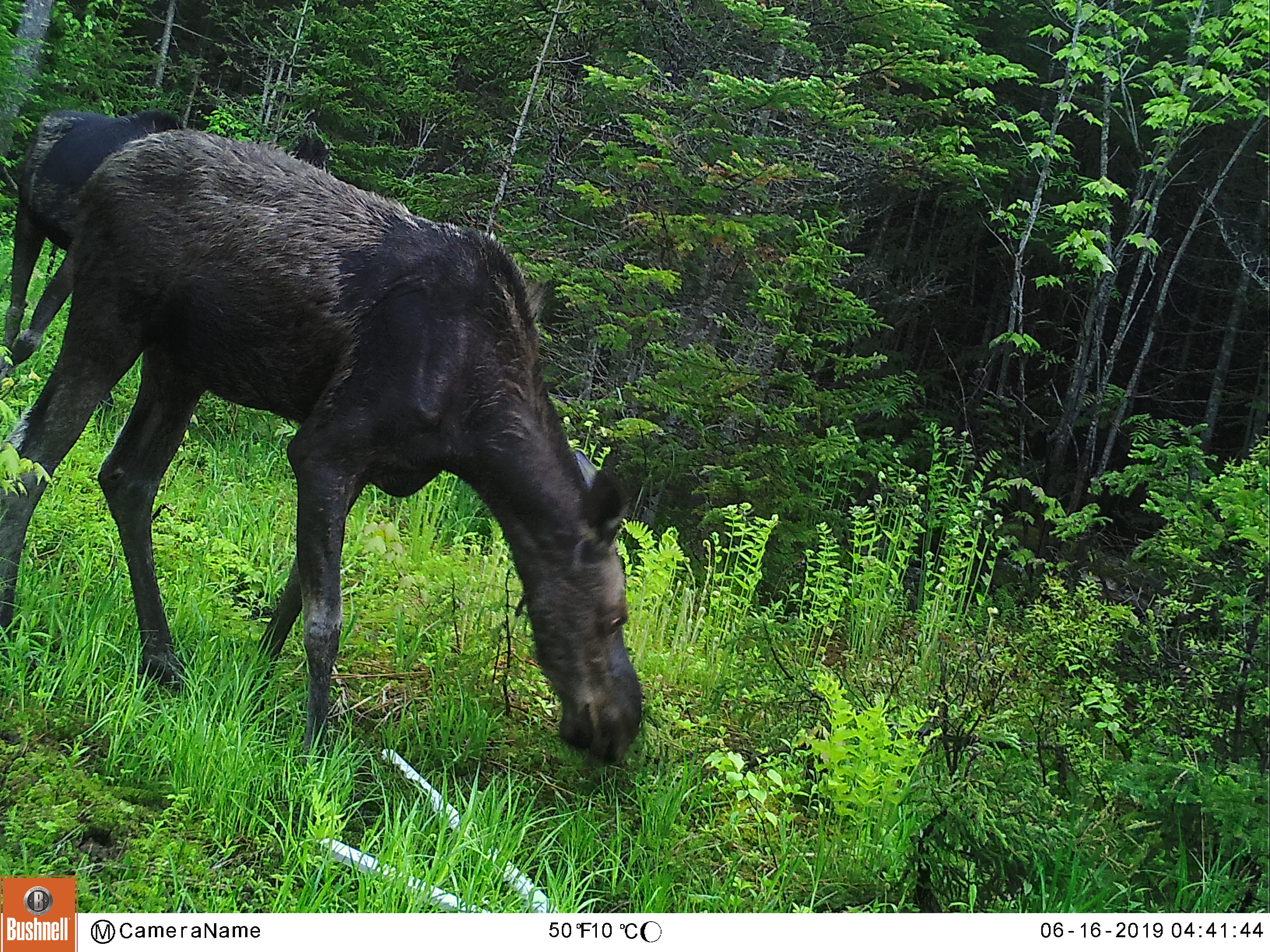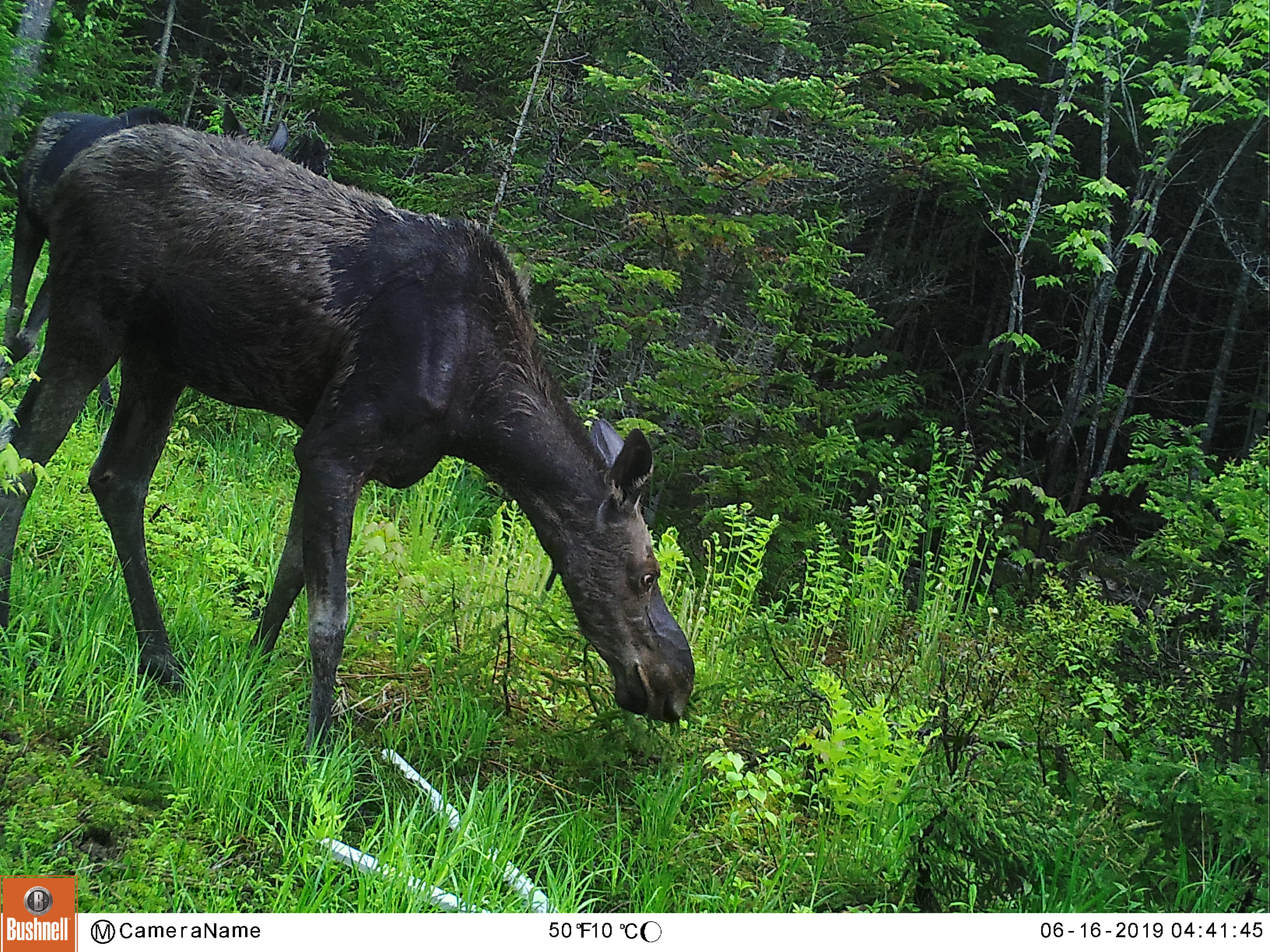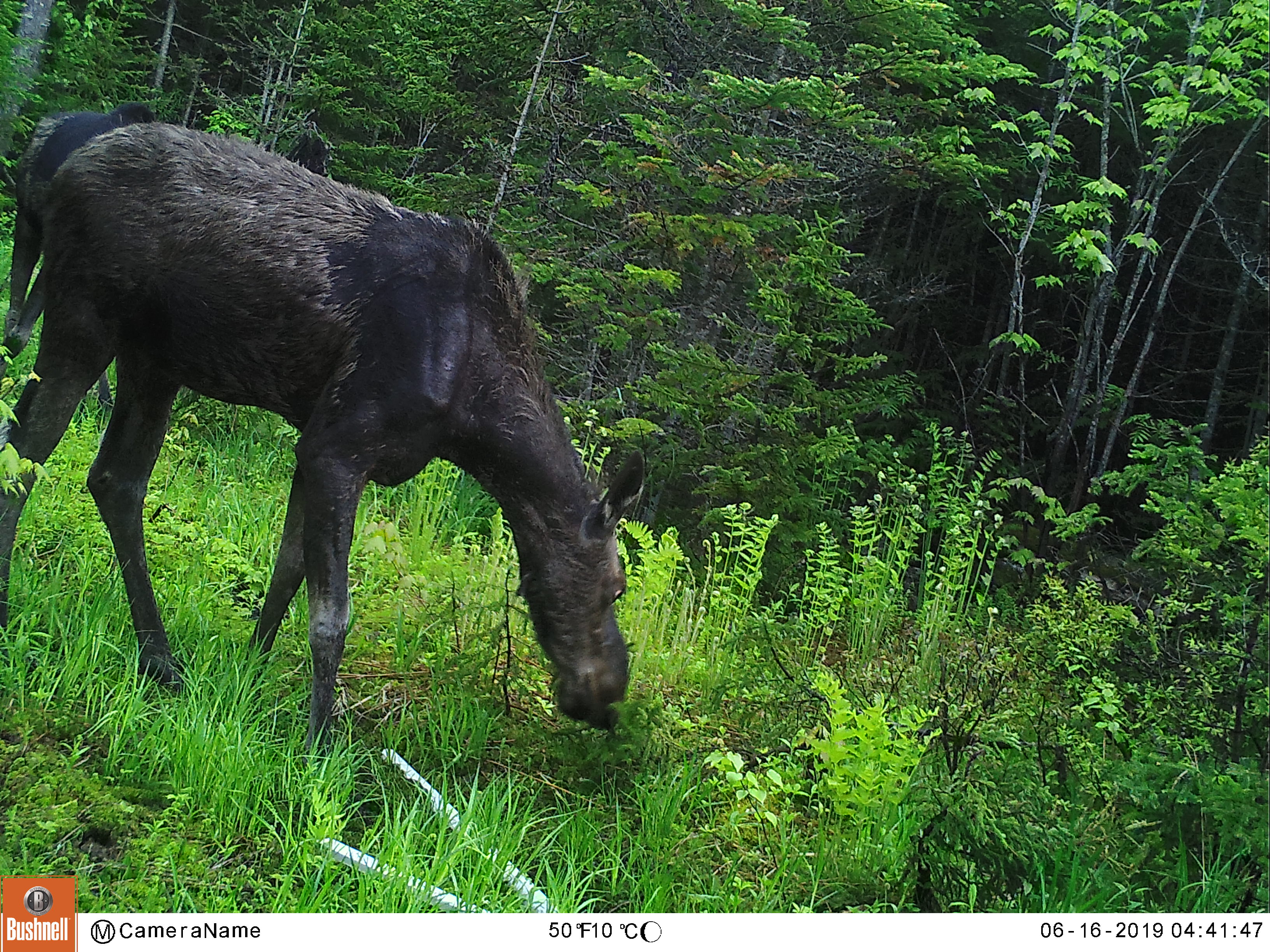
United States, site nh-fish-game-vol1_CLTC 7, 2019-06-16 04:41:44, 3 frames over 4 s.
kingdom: Animalia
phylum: Chordata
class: Mammalia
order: Artiodactyla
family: Cervidae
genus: Alces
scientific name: Alces alces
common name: moose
Moose (Alces alces).